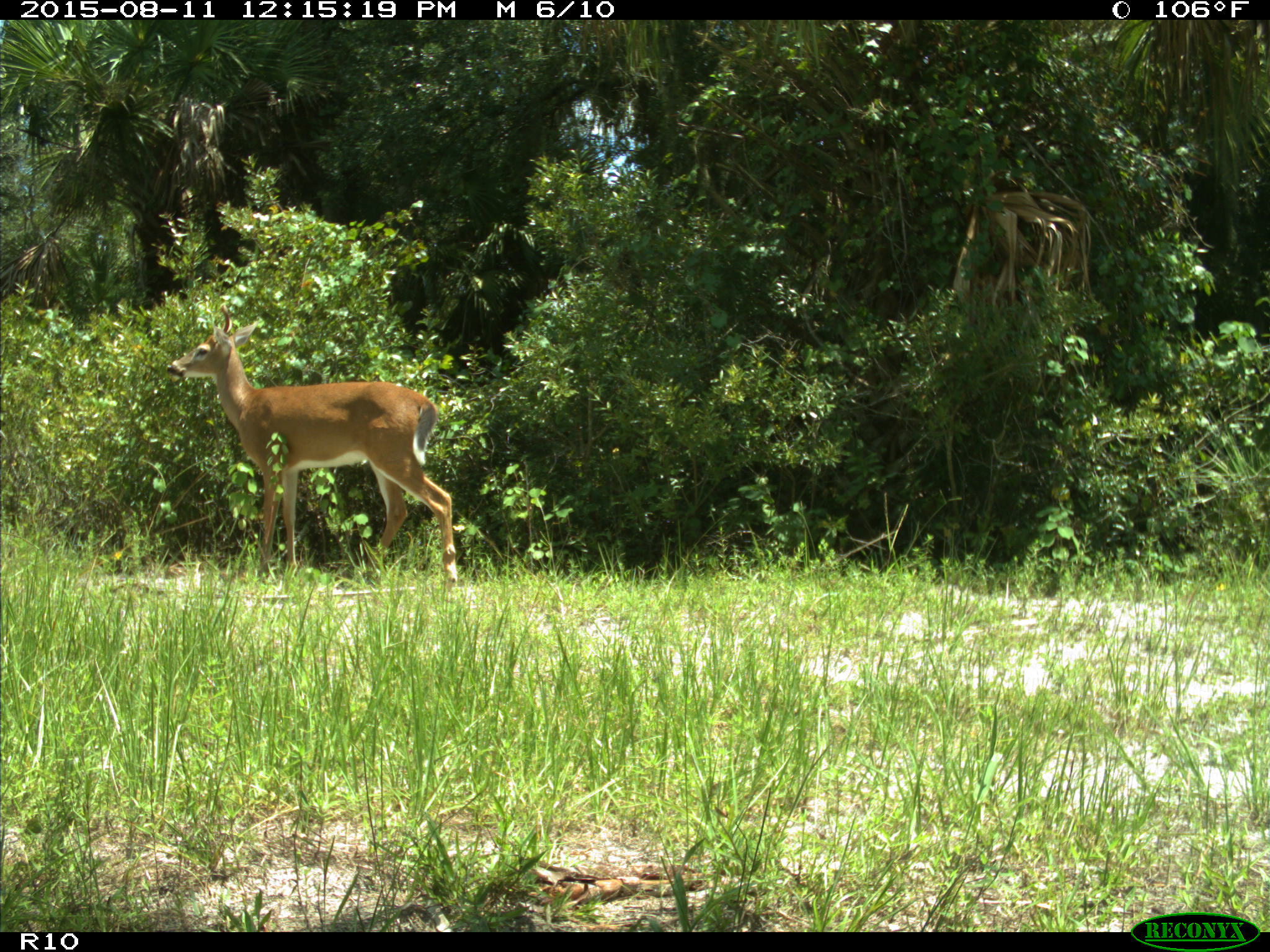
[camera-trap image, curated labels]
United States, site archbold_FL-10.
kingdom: Animalia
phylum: Chordata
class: Mammalia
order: Artiodactyla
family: Cervidae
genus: Odocoileus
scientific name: Odocoileus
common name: deer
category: unidentified deer